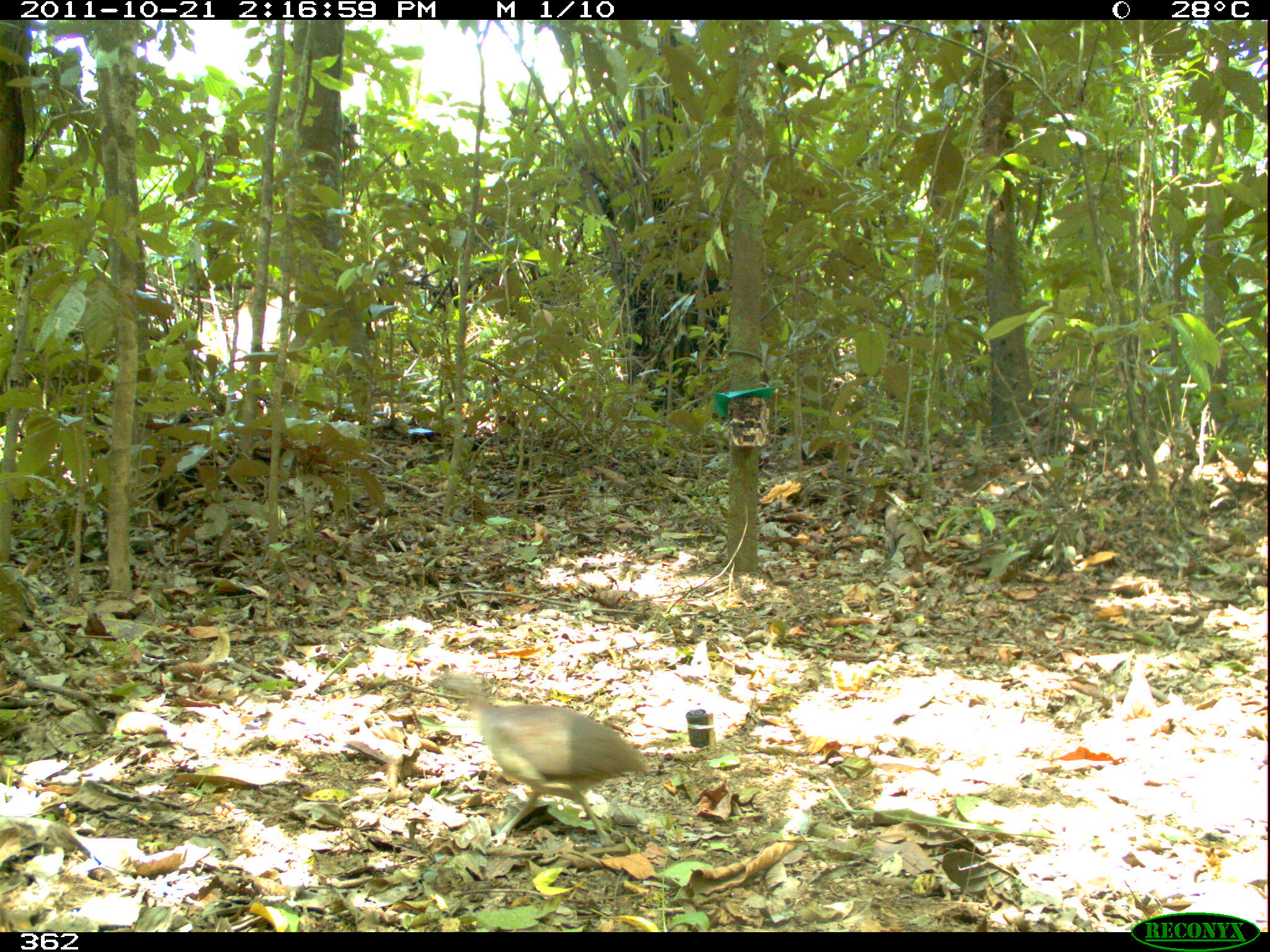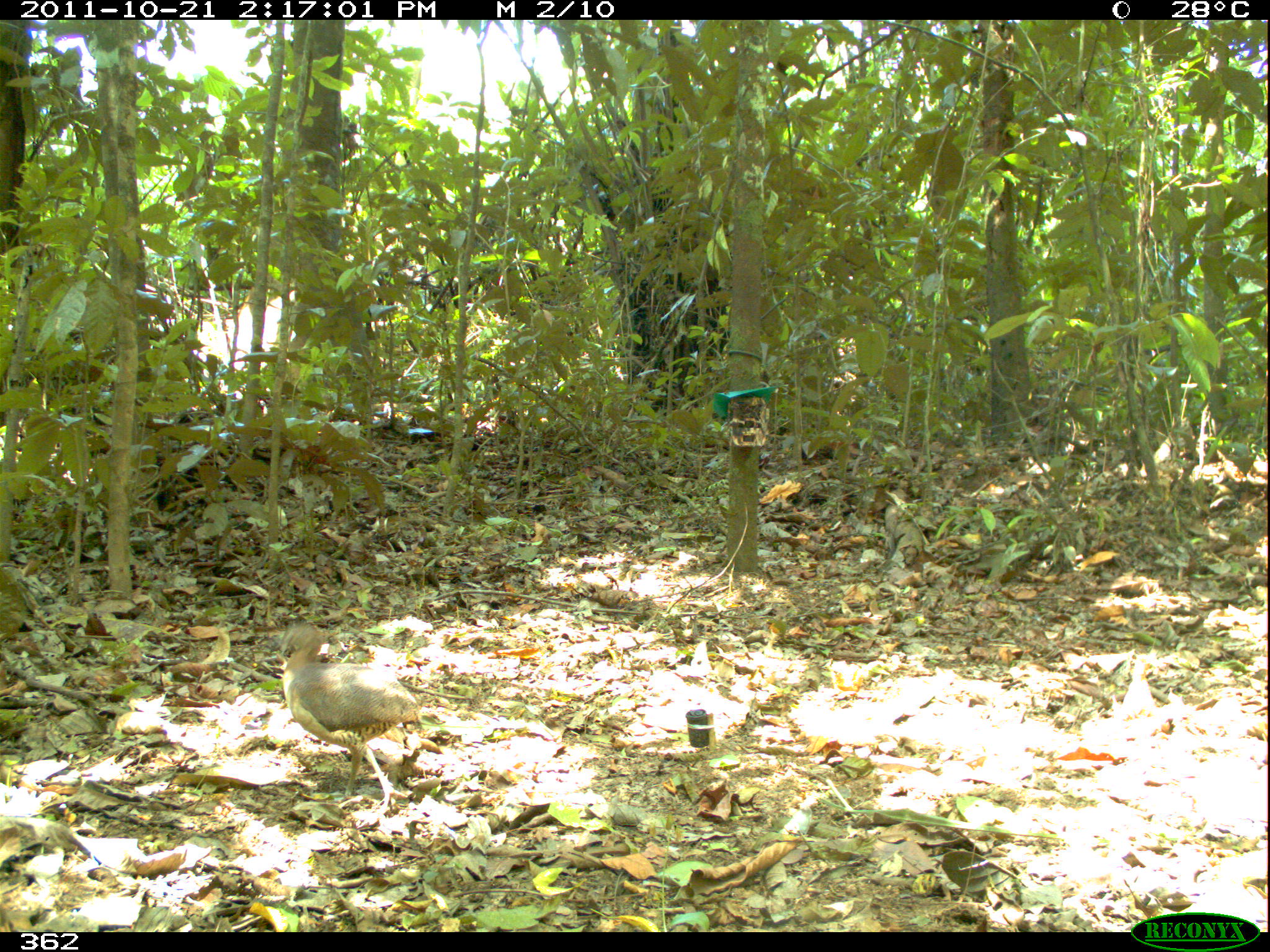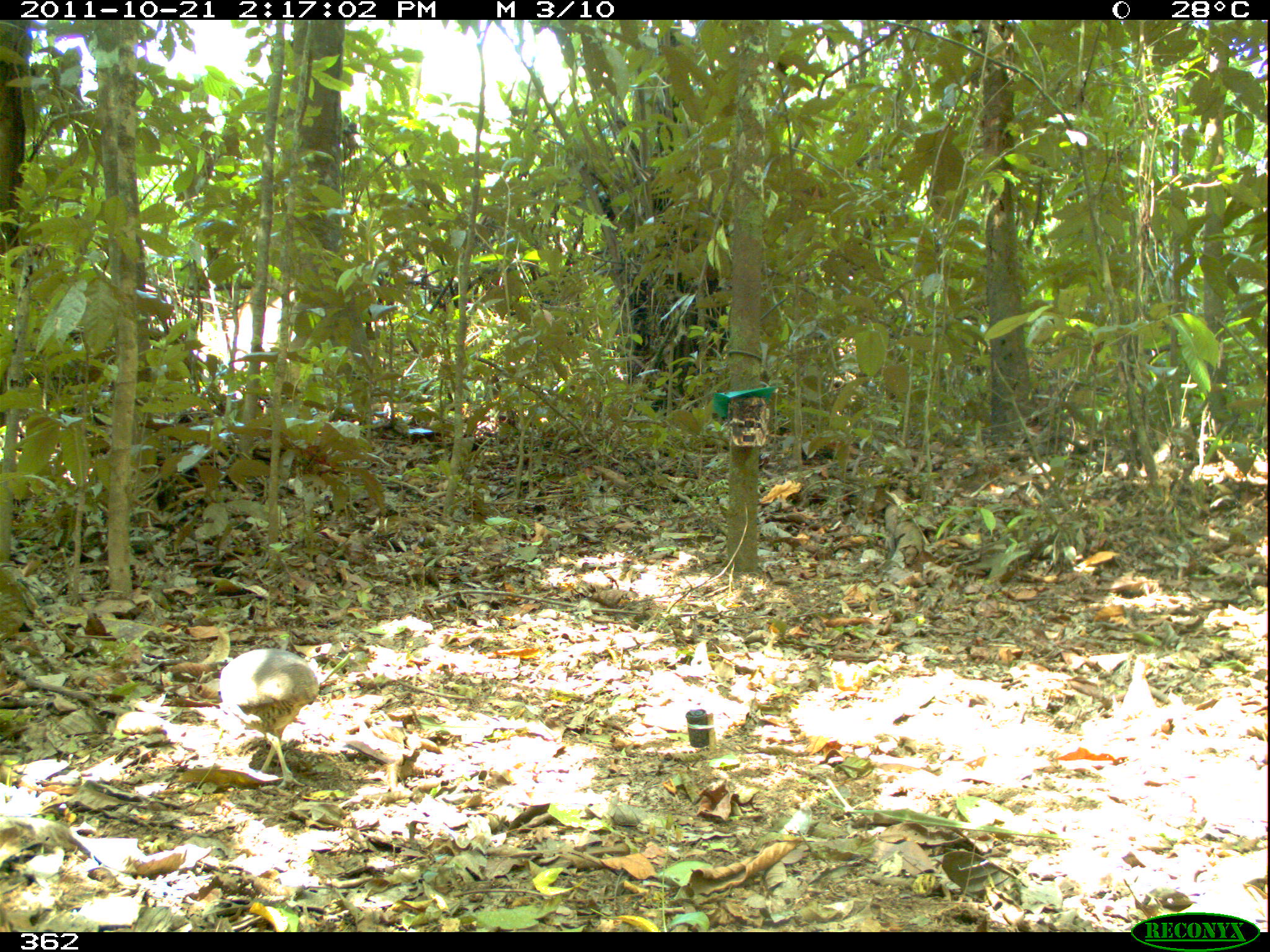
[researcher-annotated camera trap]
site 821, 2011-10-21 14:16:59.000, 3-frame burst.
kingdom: Animalia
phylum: Chordata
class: Aves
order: Tinamiformes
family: Tinamidae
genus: Crypturellus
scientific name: Crypturellus soui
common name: little tinamou